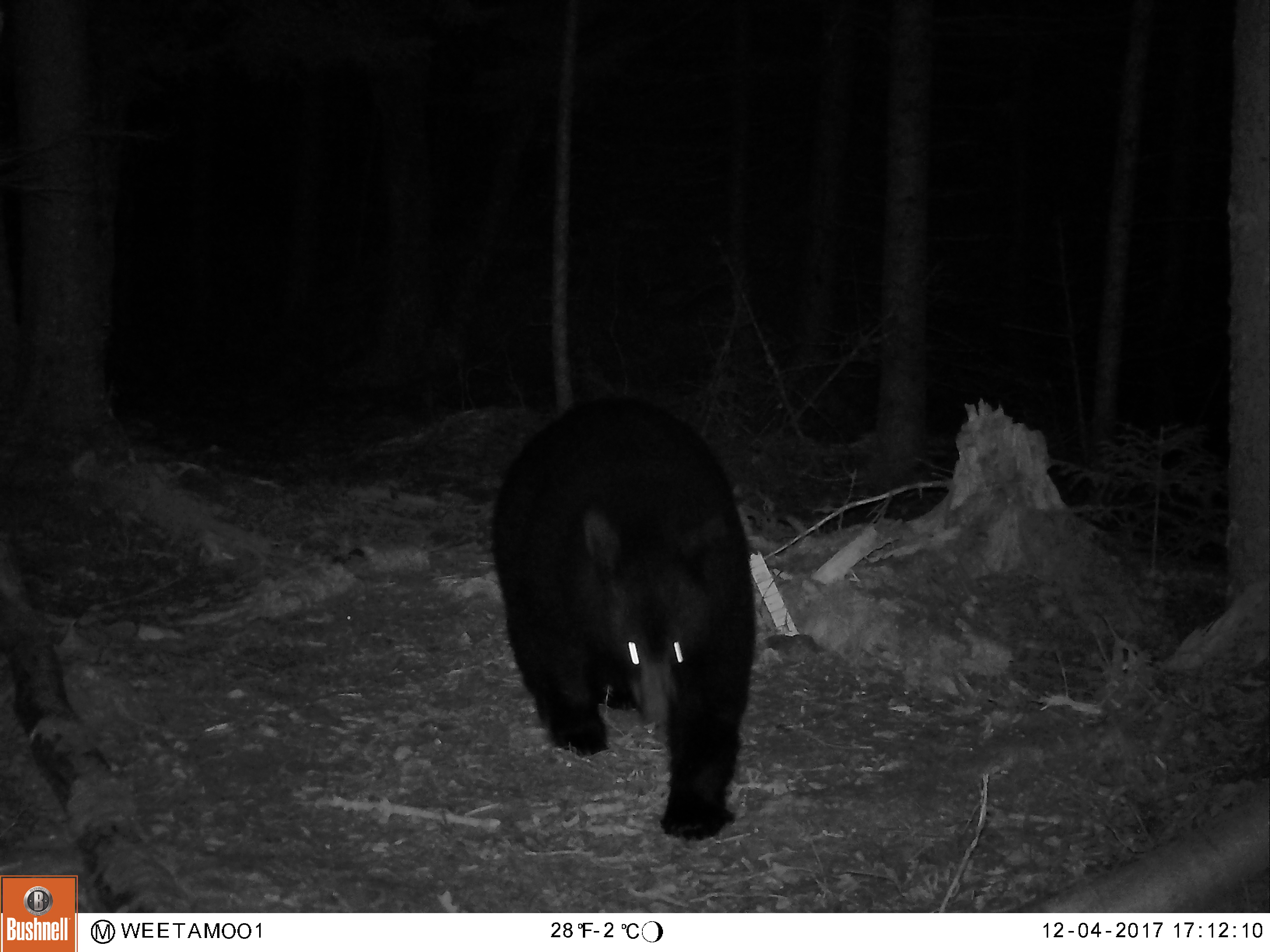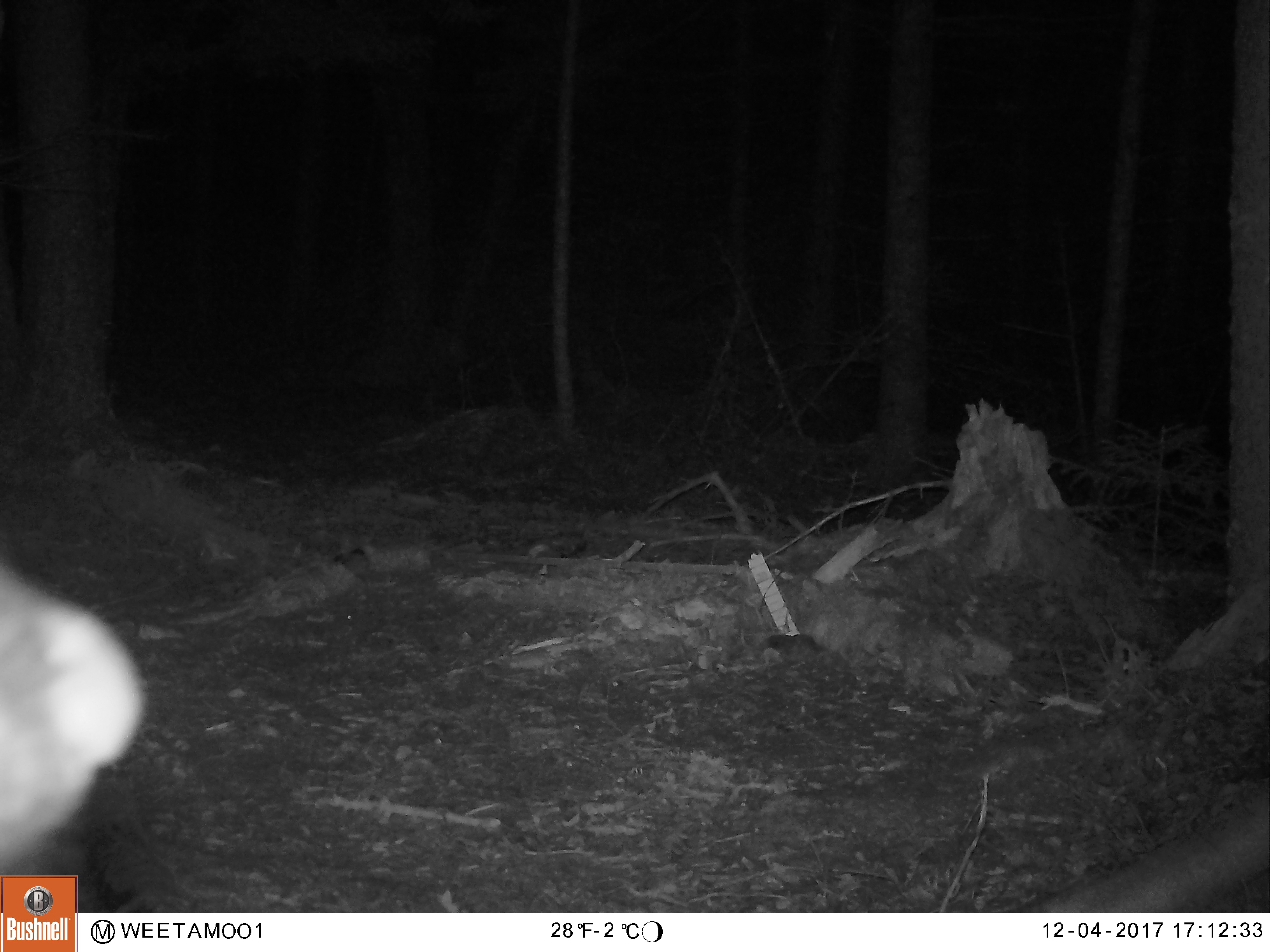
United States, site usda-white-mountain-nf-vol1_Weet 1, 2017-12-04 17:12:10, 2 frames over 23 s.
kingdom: Animalia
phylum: Chordata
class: Mammalia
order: Carnivora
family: Ursidae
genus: Ursus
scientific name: Ursus americanus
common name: black bear